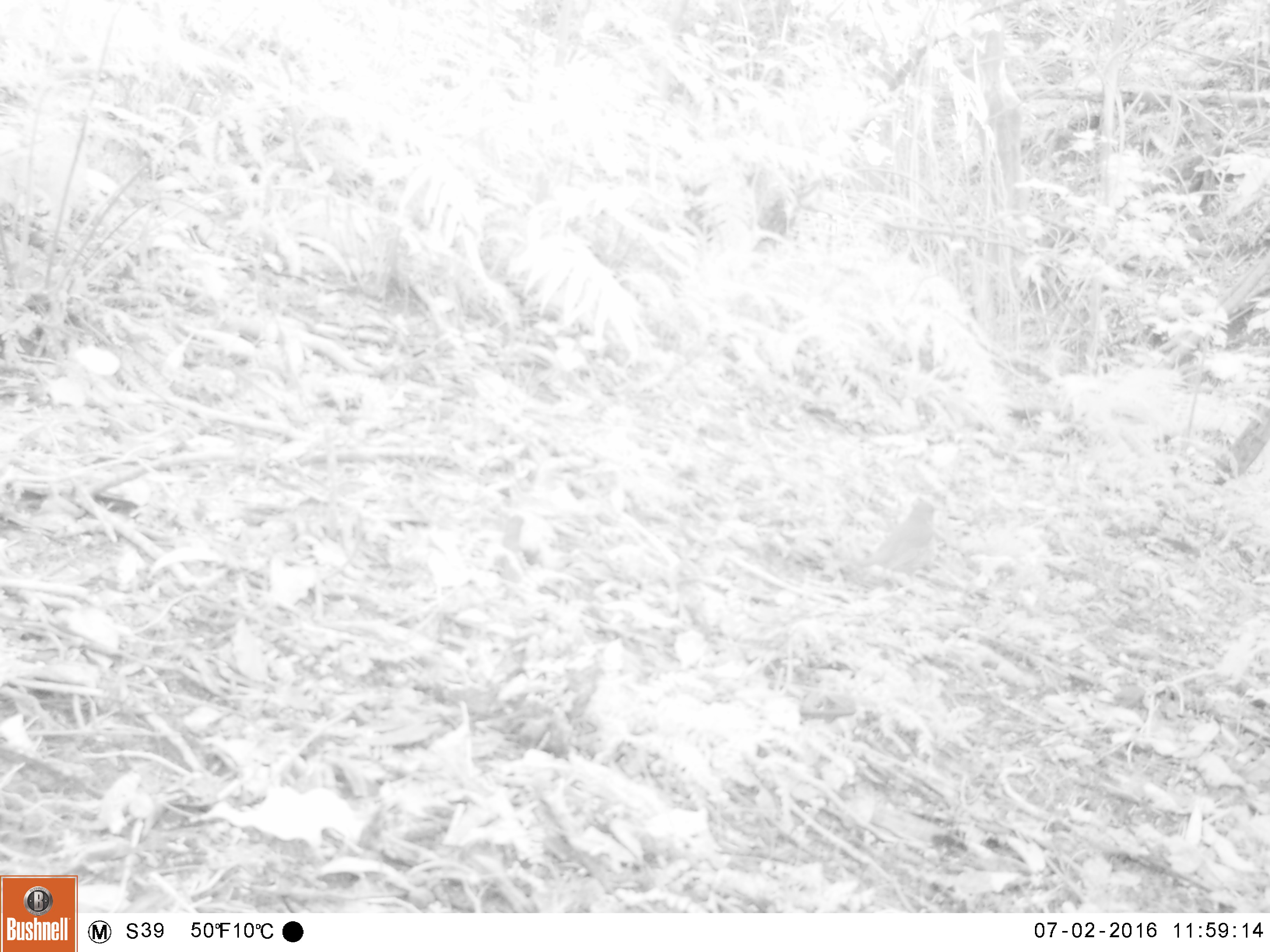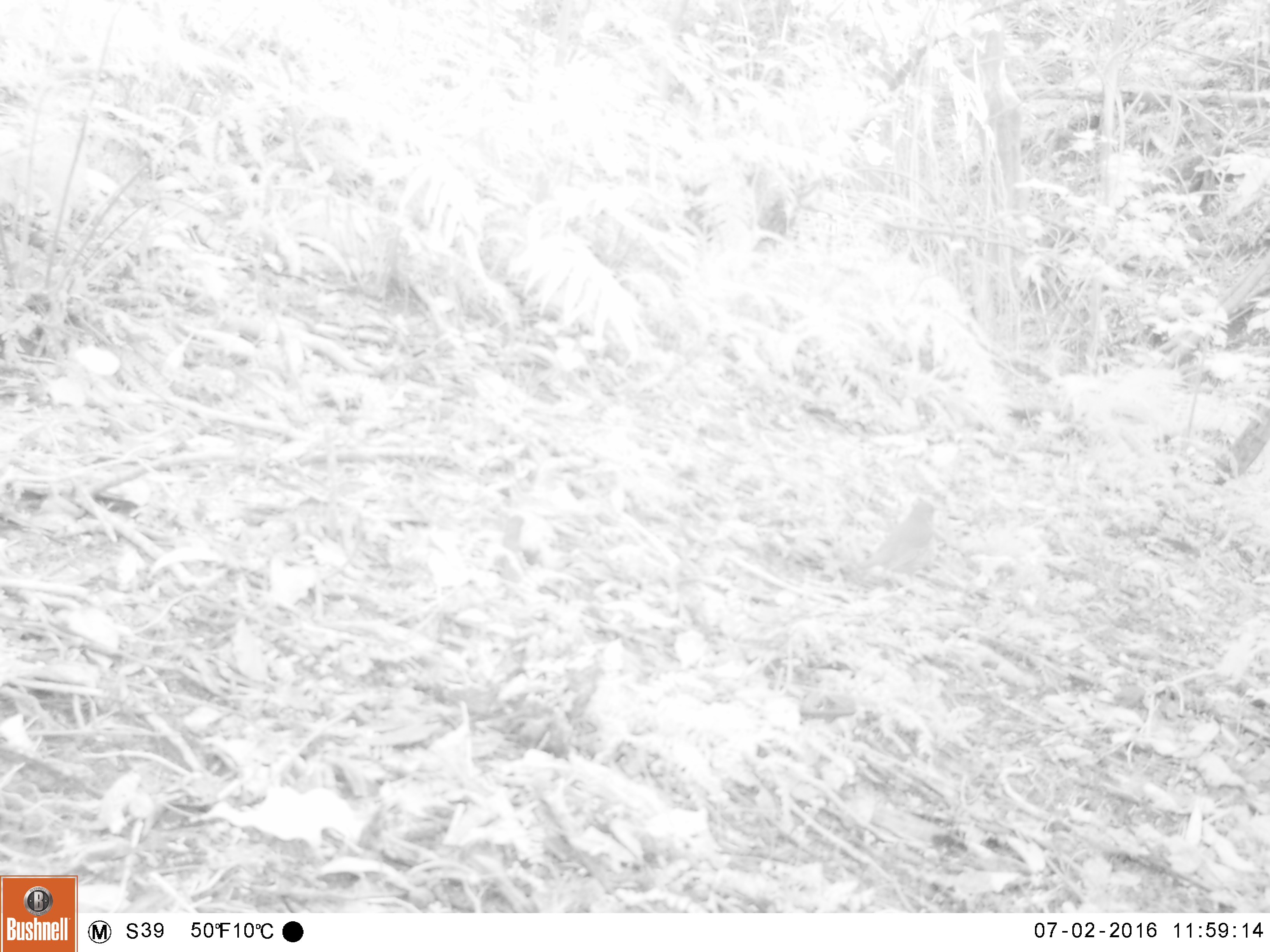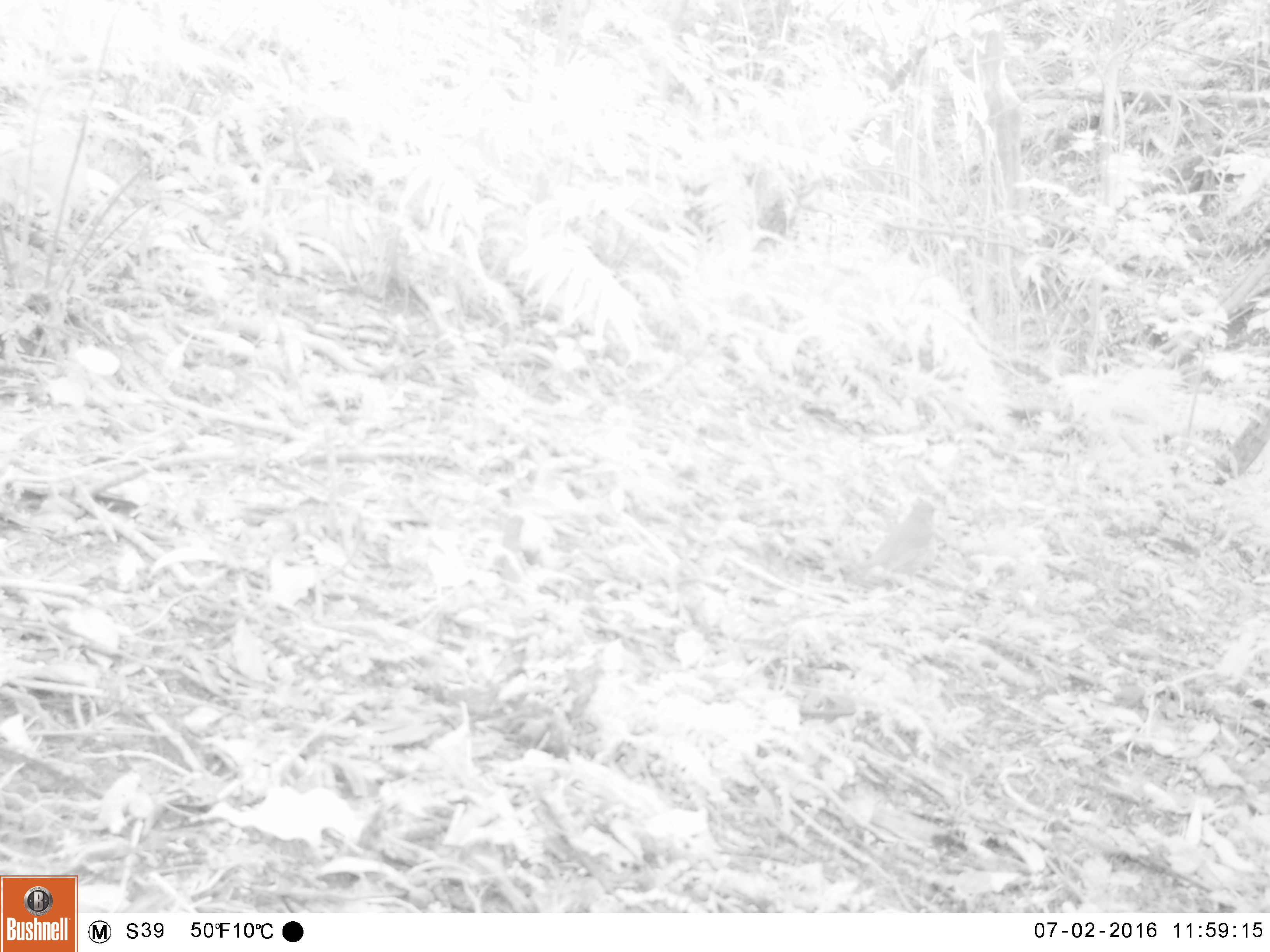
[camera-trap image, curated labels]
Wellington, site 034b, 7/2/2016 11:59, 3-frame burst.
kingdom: Animalia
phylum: Chordata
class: Aves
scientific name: Aves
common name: bird